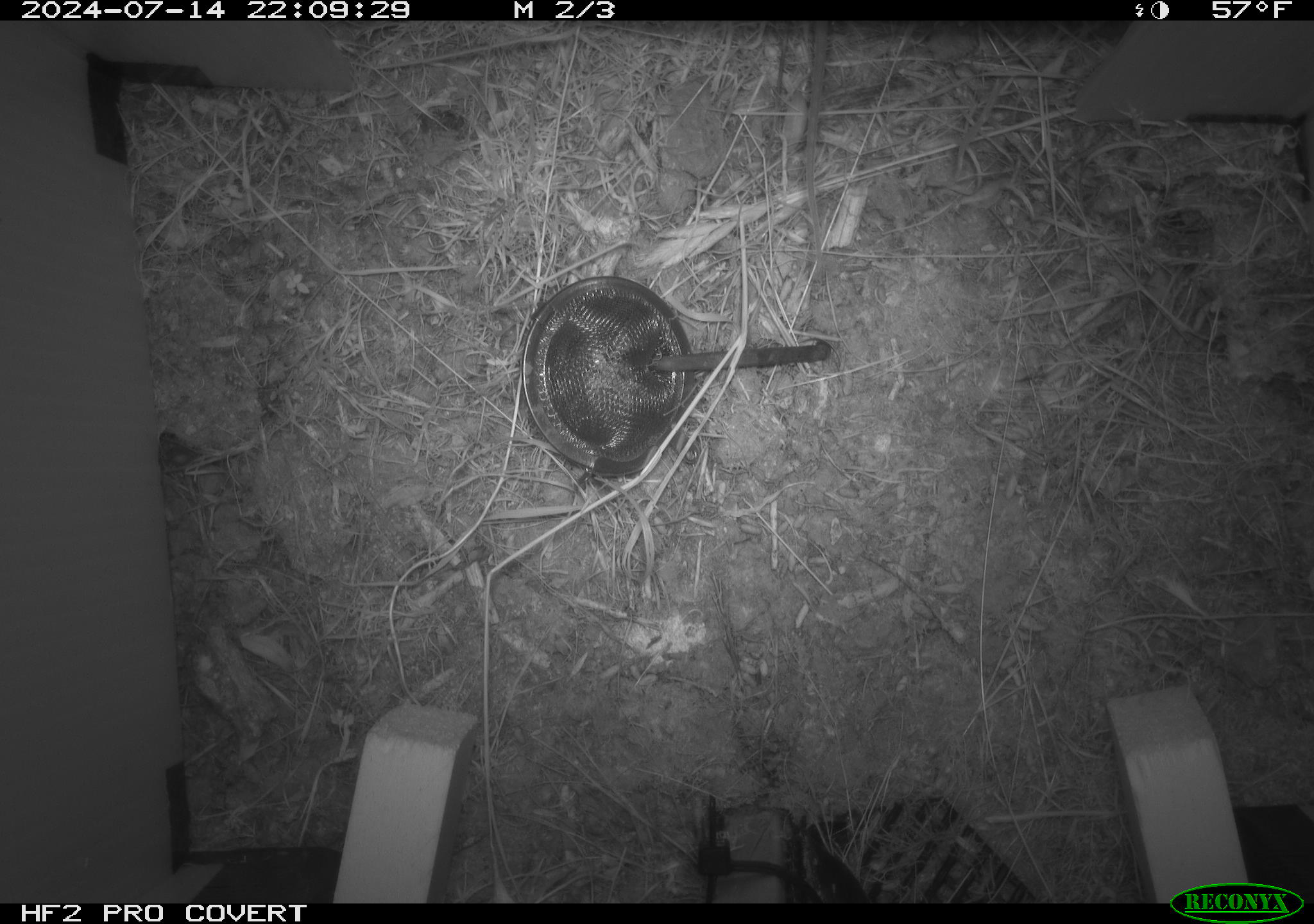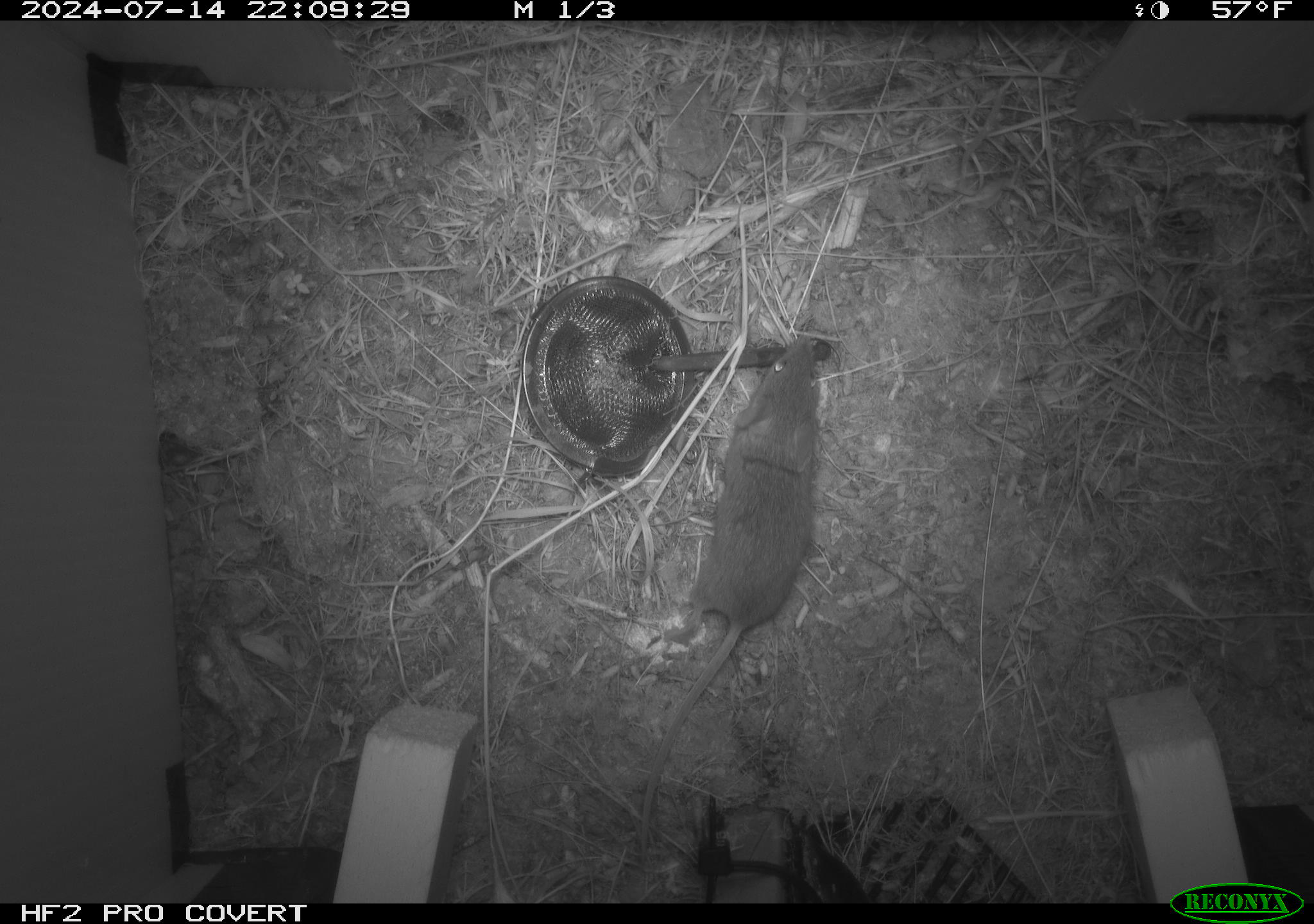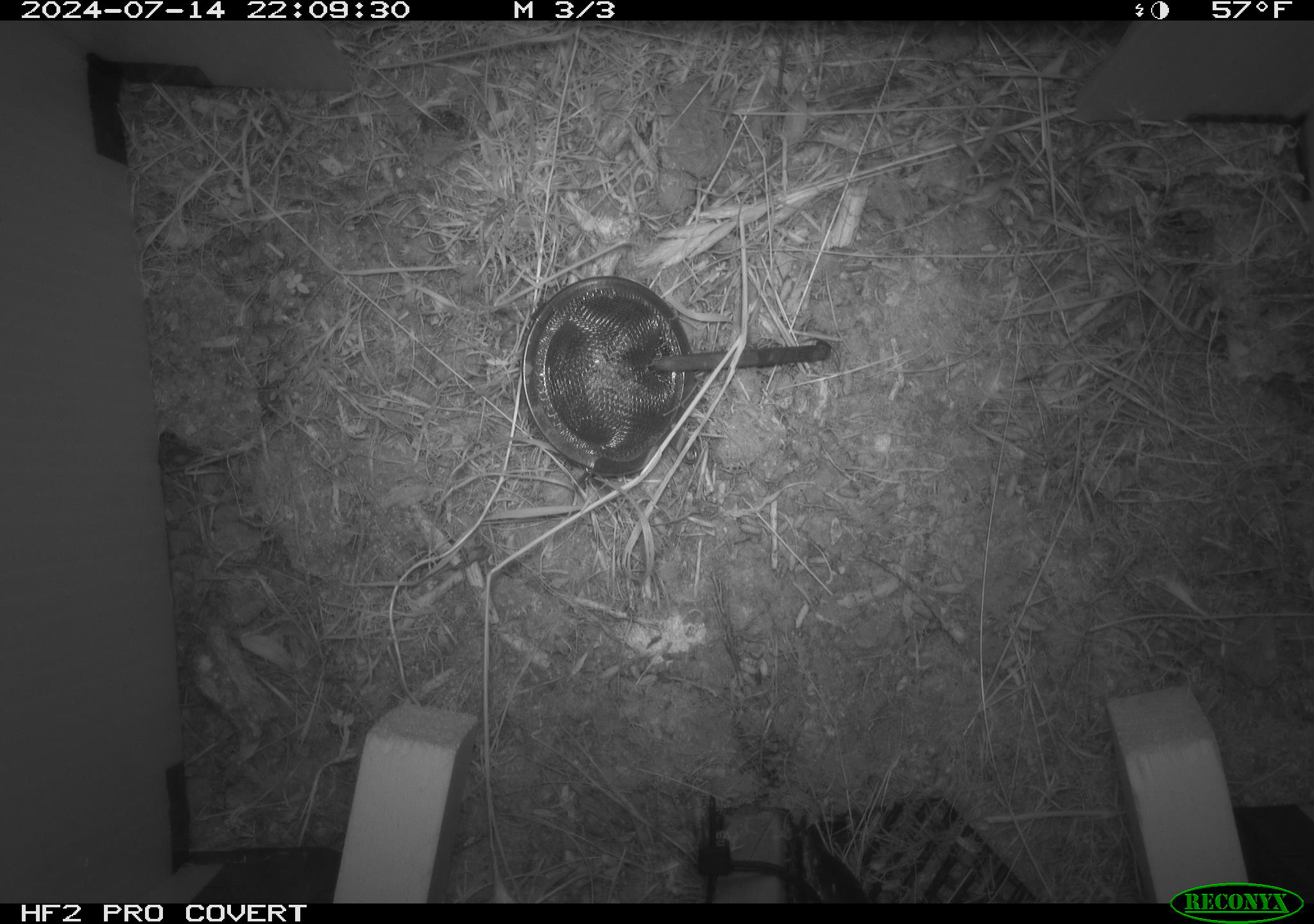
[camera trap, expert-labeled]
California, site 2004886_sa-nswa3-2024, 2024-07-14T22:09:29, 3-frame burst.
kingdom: Animalia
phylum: Chordata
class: Mammalia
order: Rodentia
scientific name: Rodentia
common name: rodent